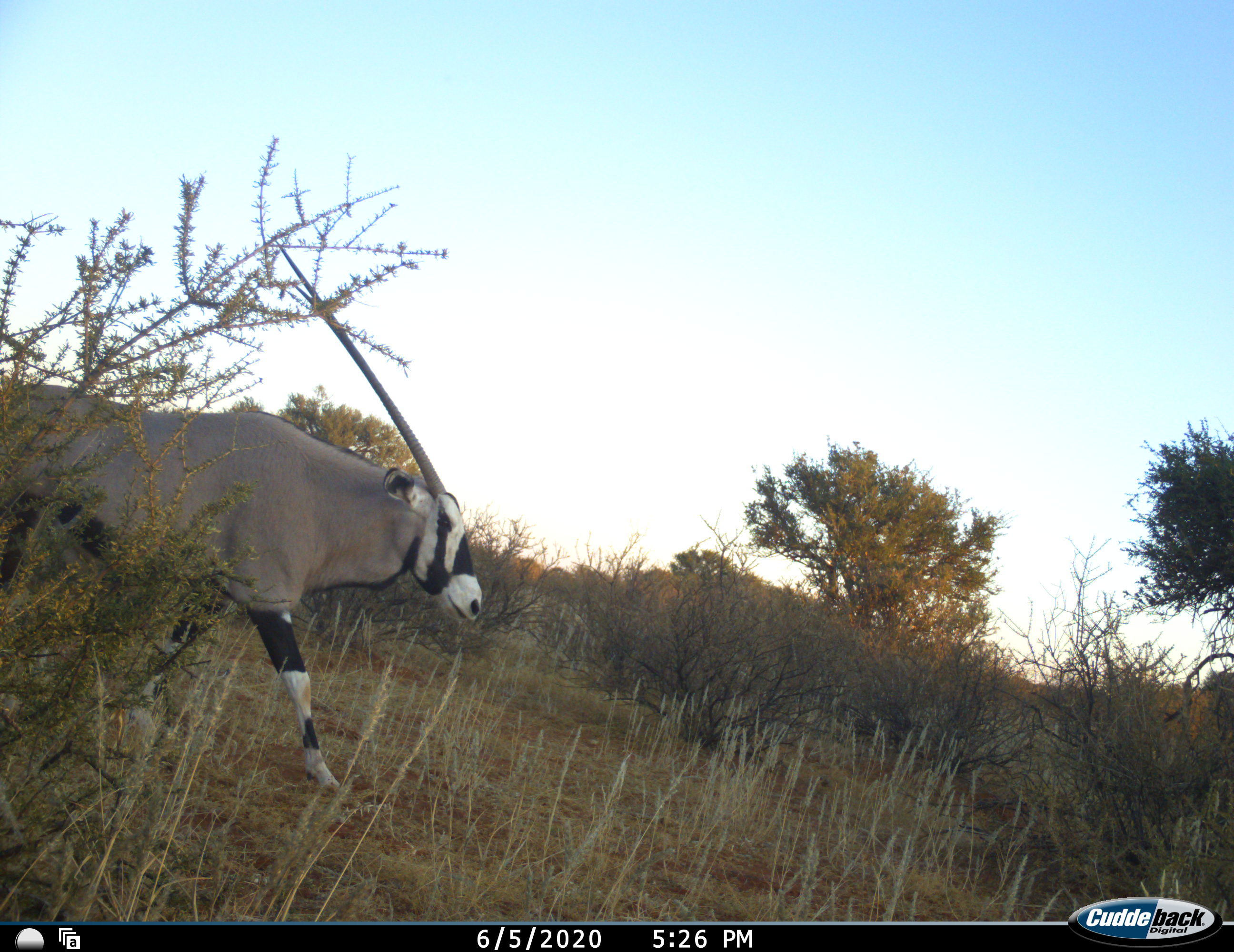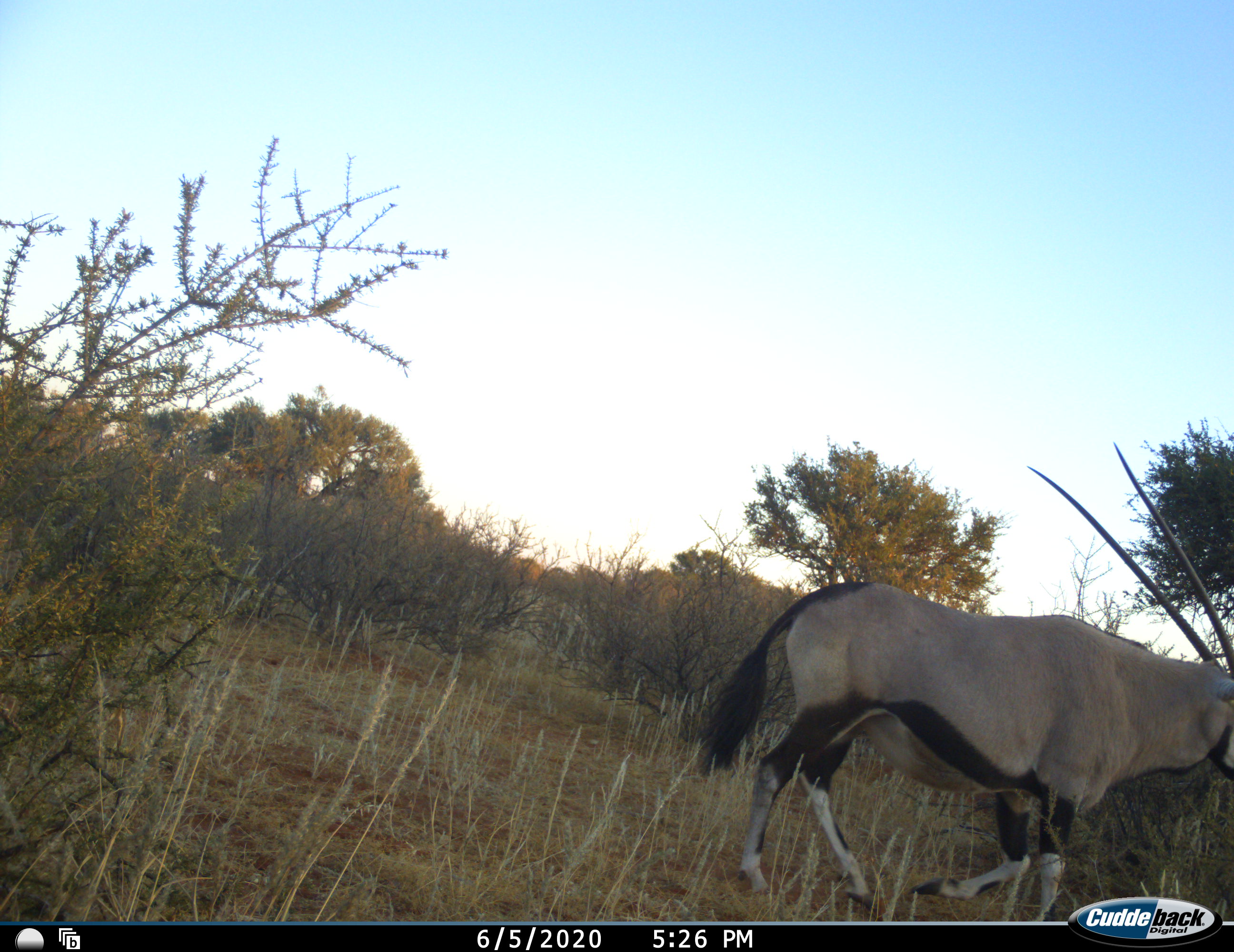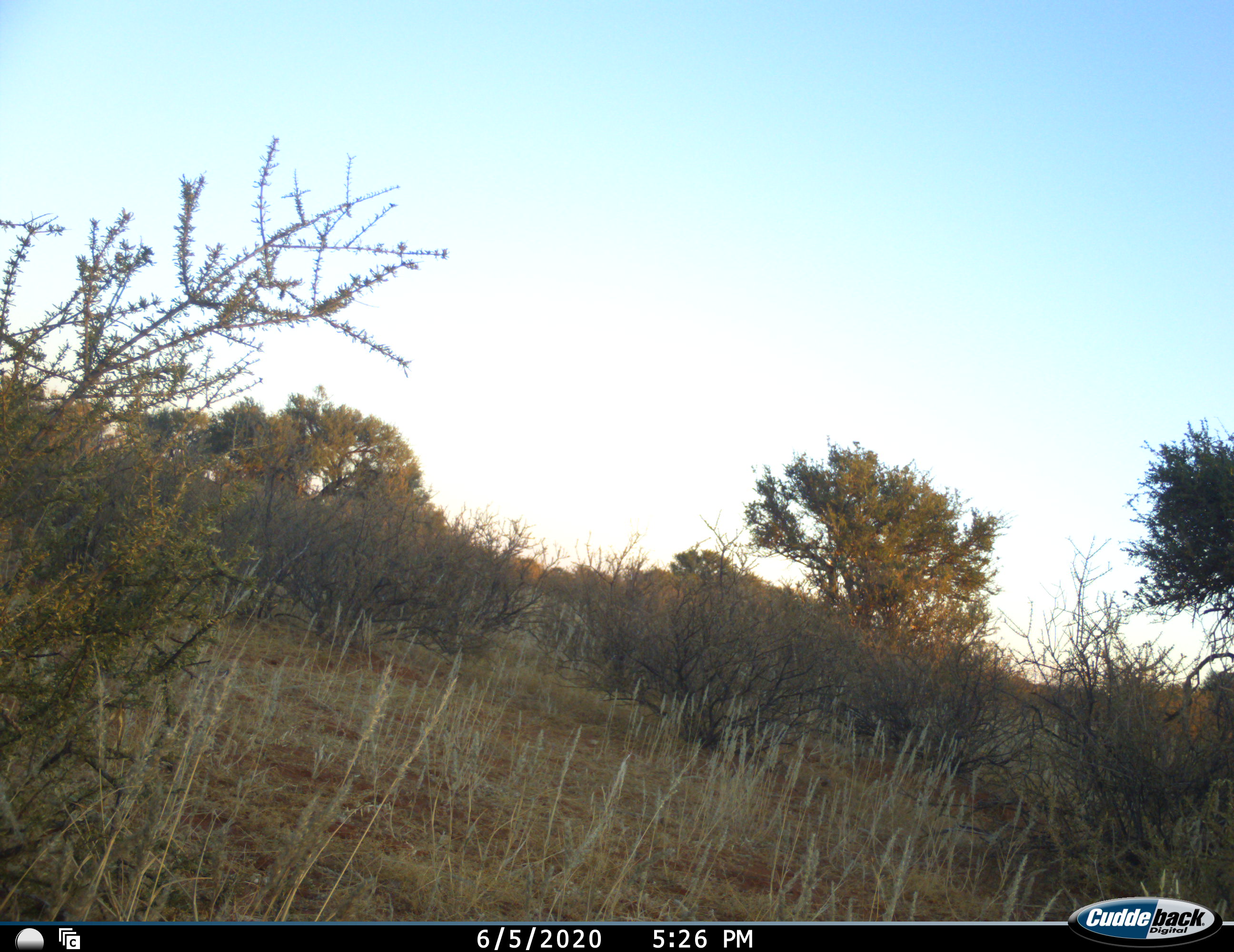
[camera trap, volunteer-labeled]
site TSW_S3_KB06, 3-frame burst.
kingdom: Animalia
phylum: Chordata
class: Mammalia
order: Artiodactyla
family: Bovidae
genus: Oryx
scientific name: Oryx gazella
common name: gemsbok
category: oryx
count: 1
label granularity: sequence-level